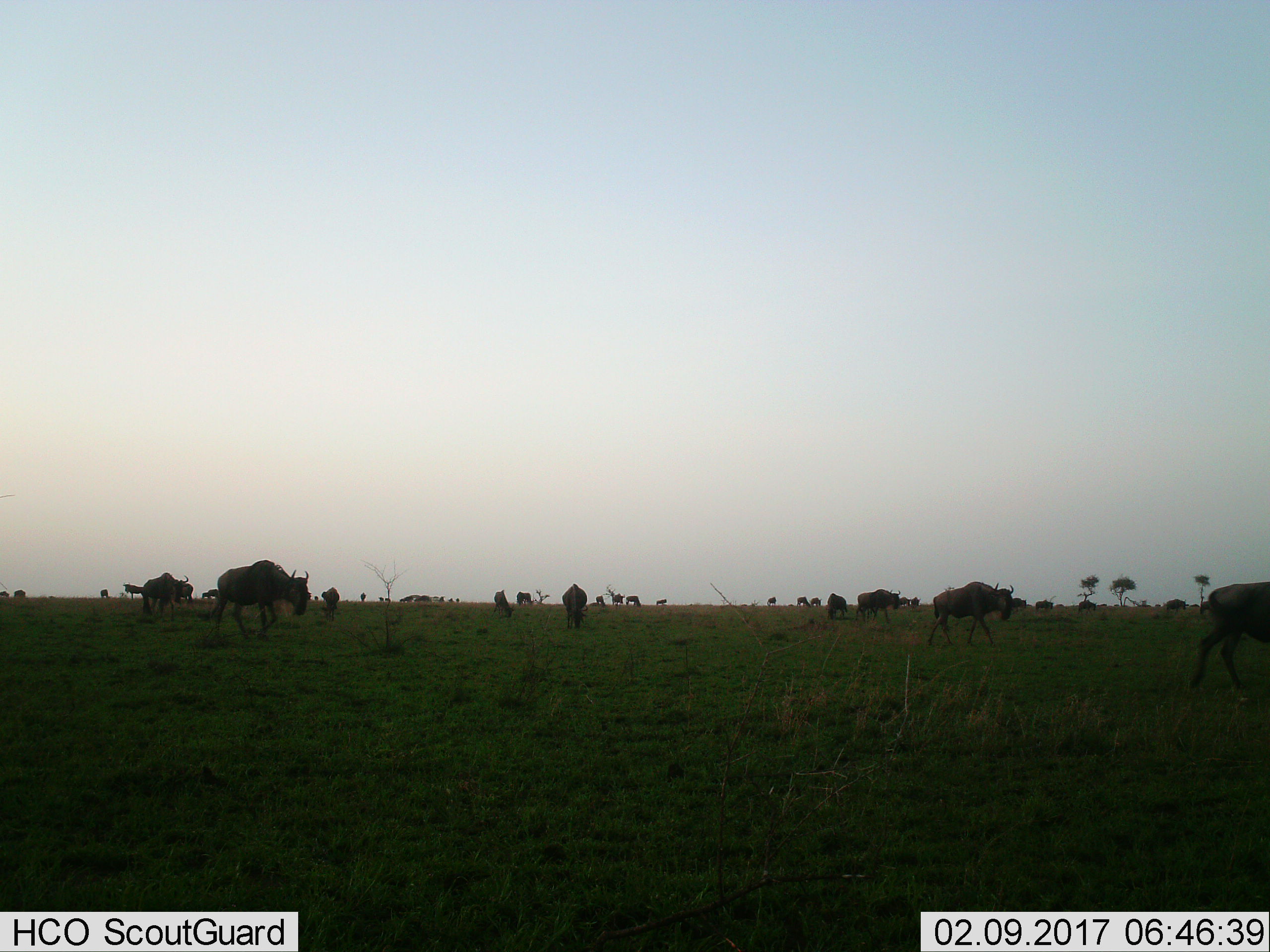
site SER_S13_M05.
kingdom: Animalia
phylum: Chordata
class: Mammalia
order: Artiodactyla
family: Bovidae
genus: Connochaetes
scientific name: Connochaetes taurinus taurinus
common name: blue wildebeest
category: wildebeestblue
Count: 11-50.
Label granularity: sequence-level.